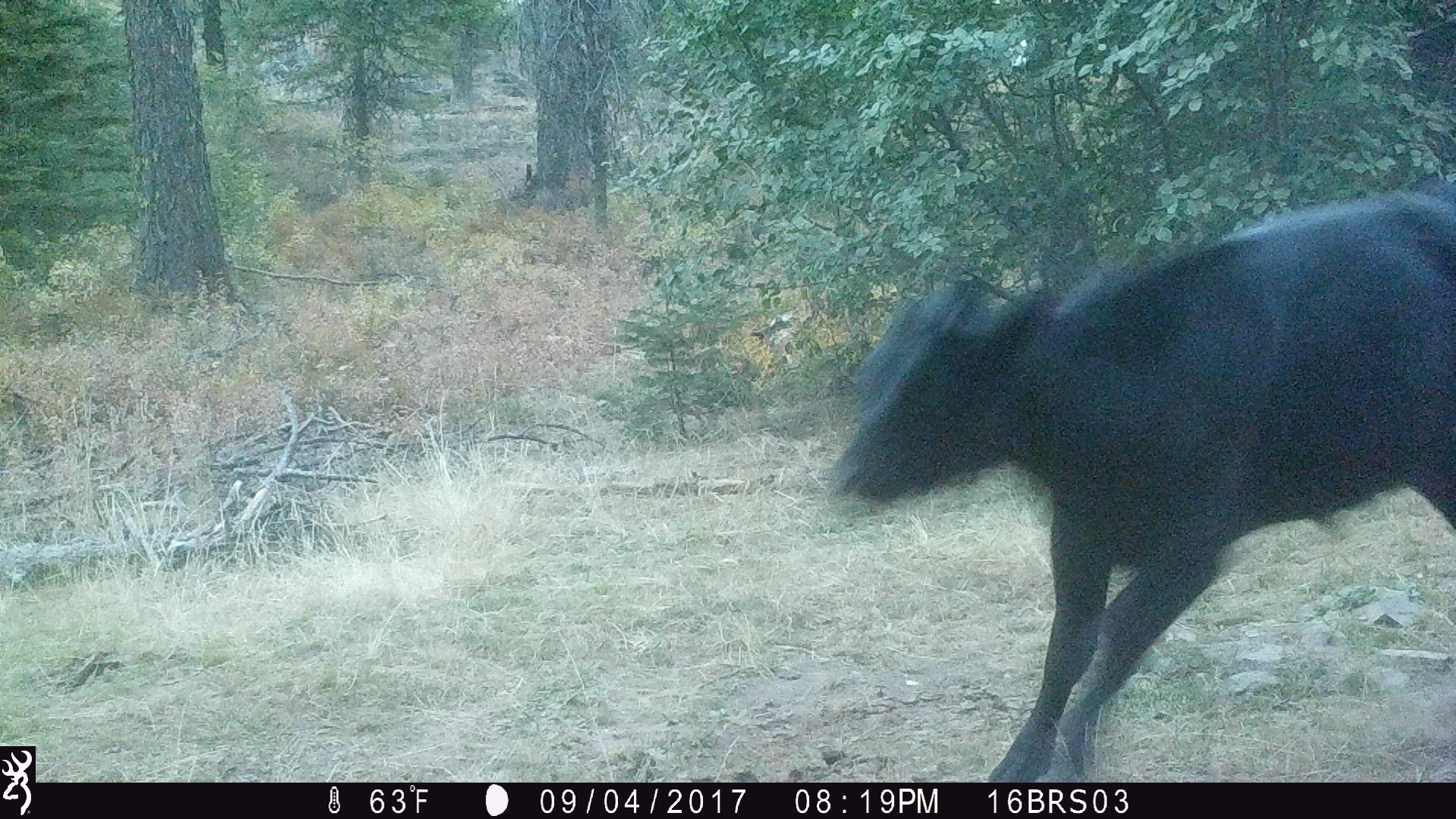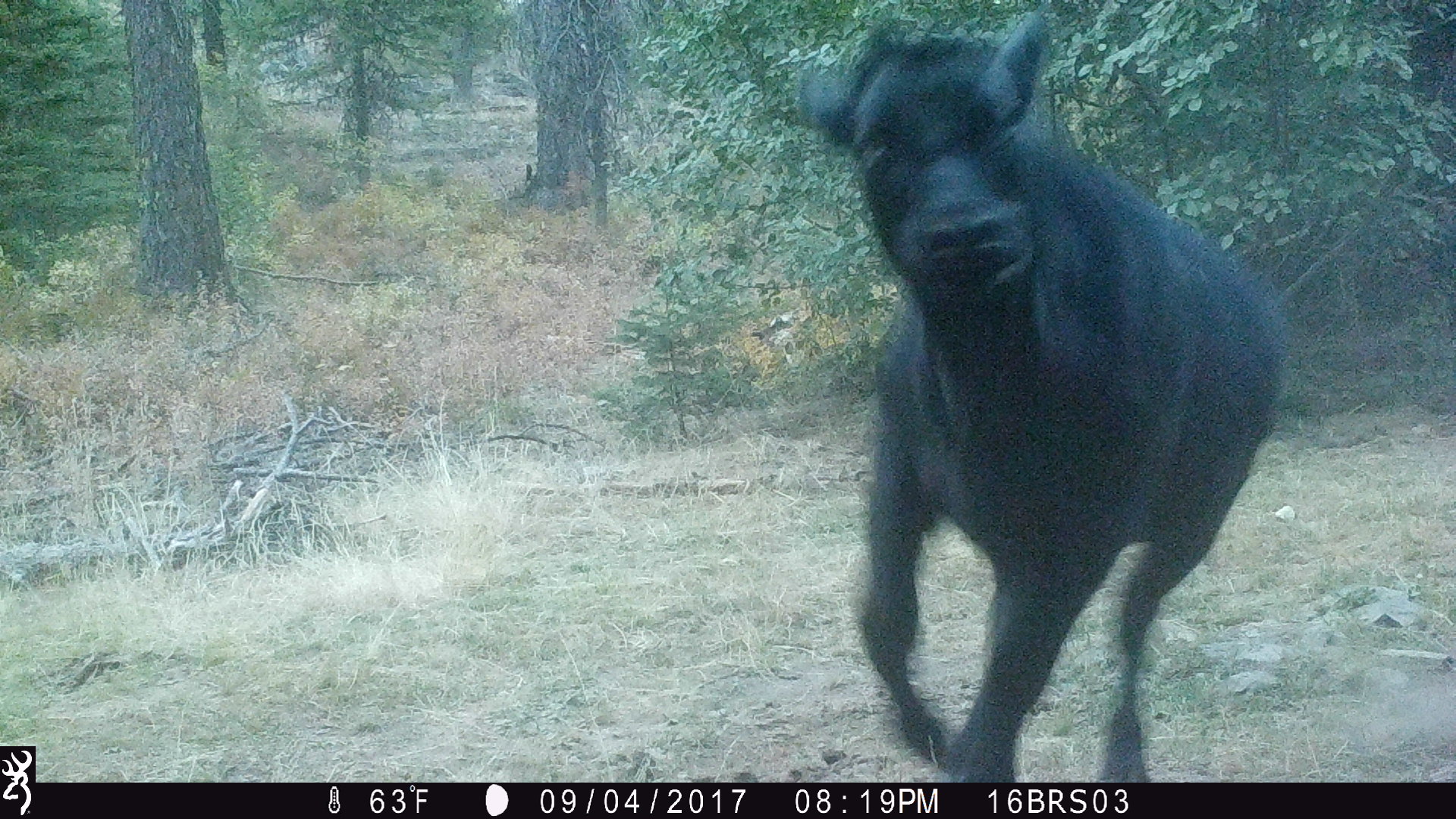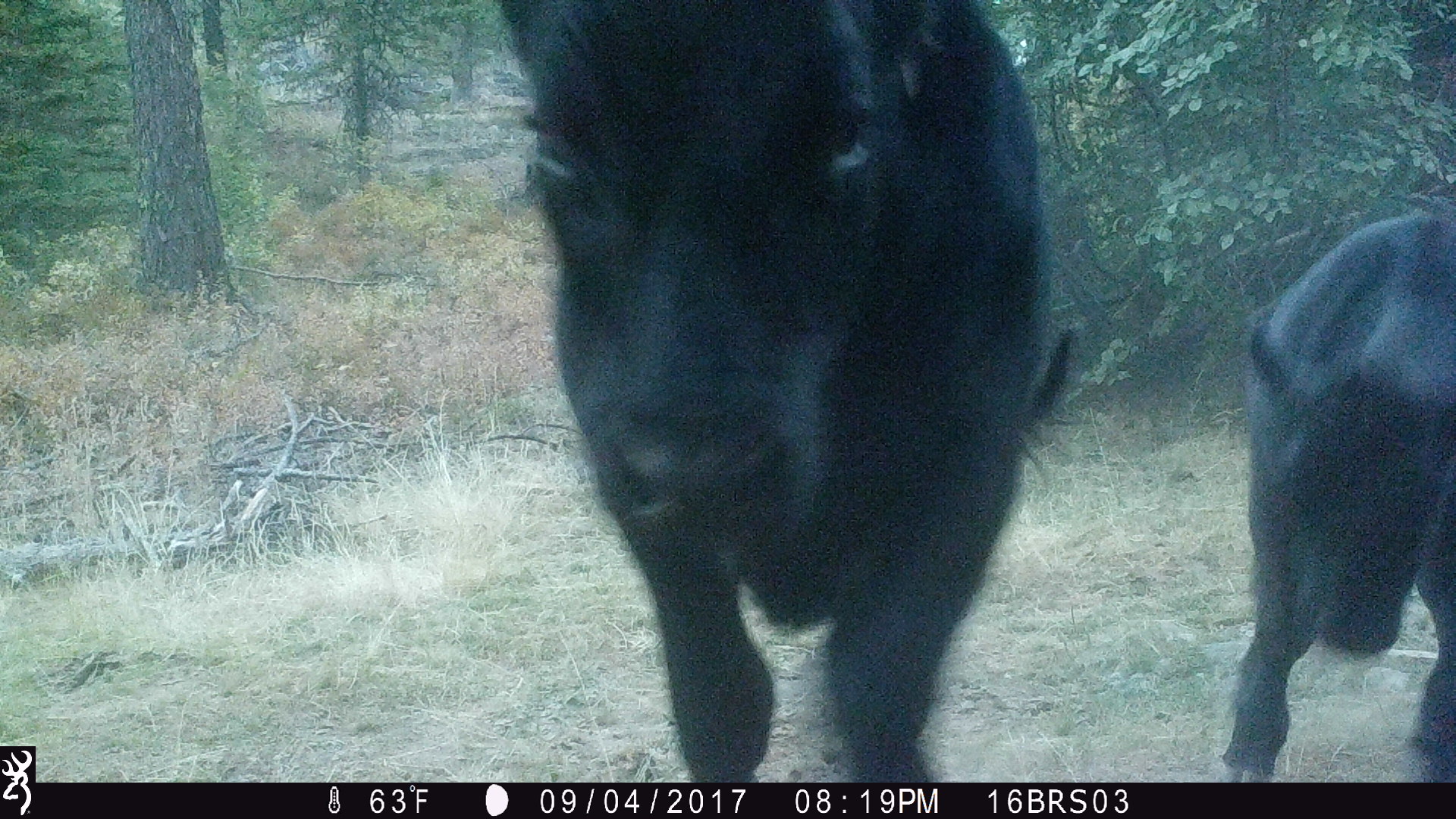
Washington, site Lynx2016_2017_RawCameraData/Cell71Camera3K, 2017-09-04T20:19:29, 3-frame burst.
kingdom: Animalia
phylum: Chordata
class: Mammalia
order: Artiodactyla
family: Bovidae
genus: Bos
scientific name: Bos taurus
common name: domestic cattle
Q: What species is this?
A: Domestic cattle (Bos taurus).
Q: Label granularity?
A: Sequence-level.